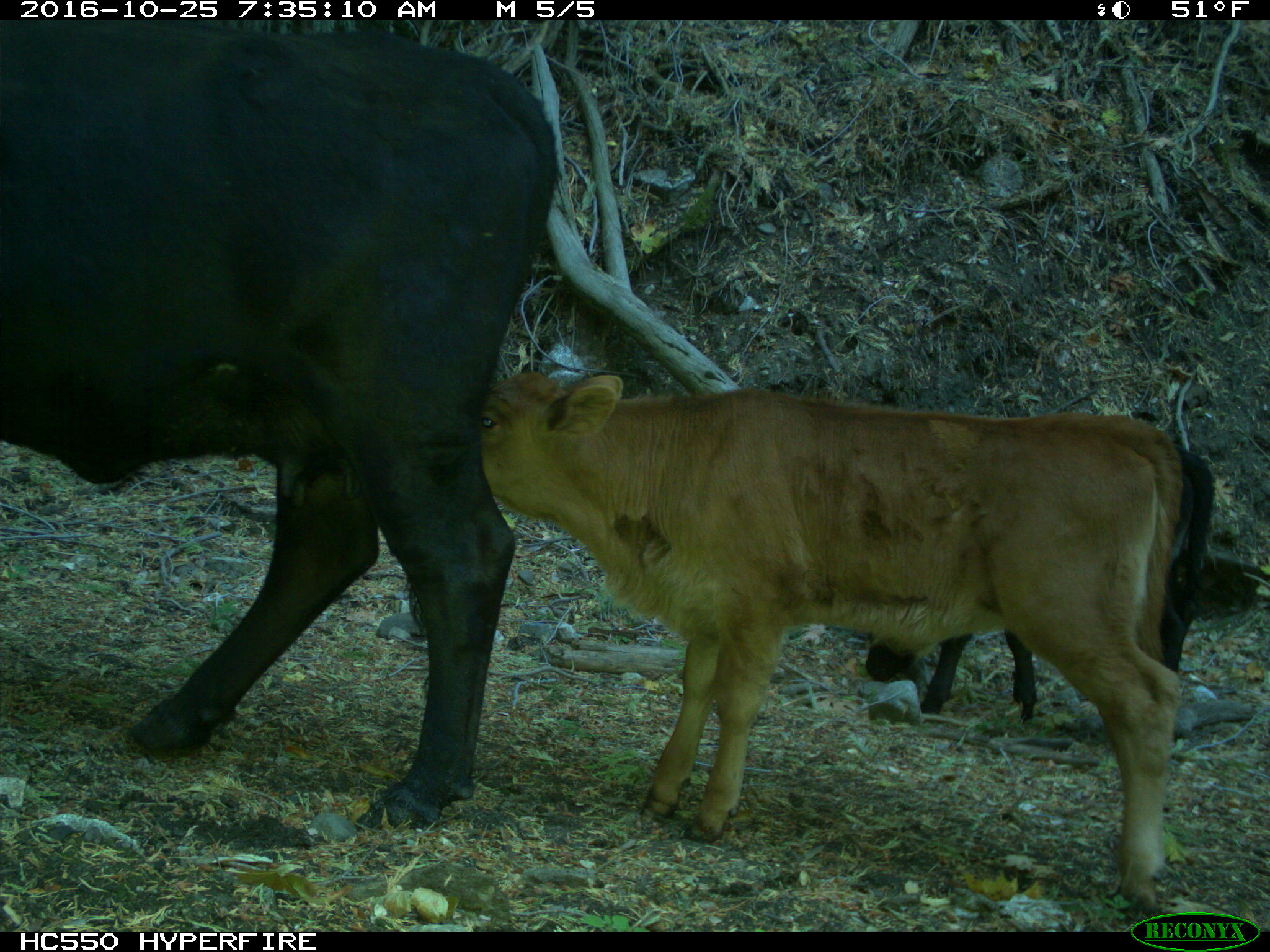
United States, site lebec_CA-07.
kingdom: Animalia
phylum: Chordata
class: Mammalia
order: Artiodactyla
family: Bovidae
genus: Bos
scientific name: Bos taurus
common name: domestic cow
Bos taurus (domestic cow).